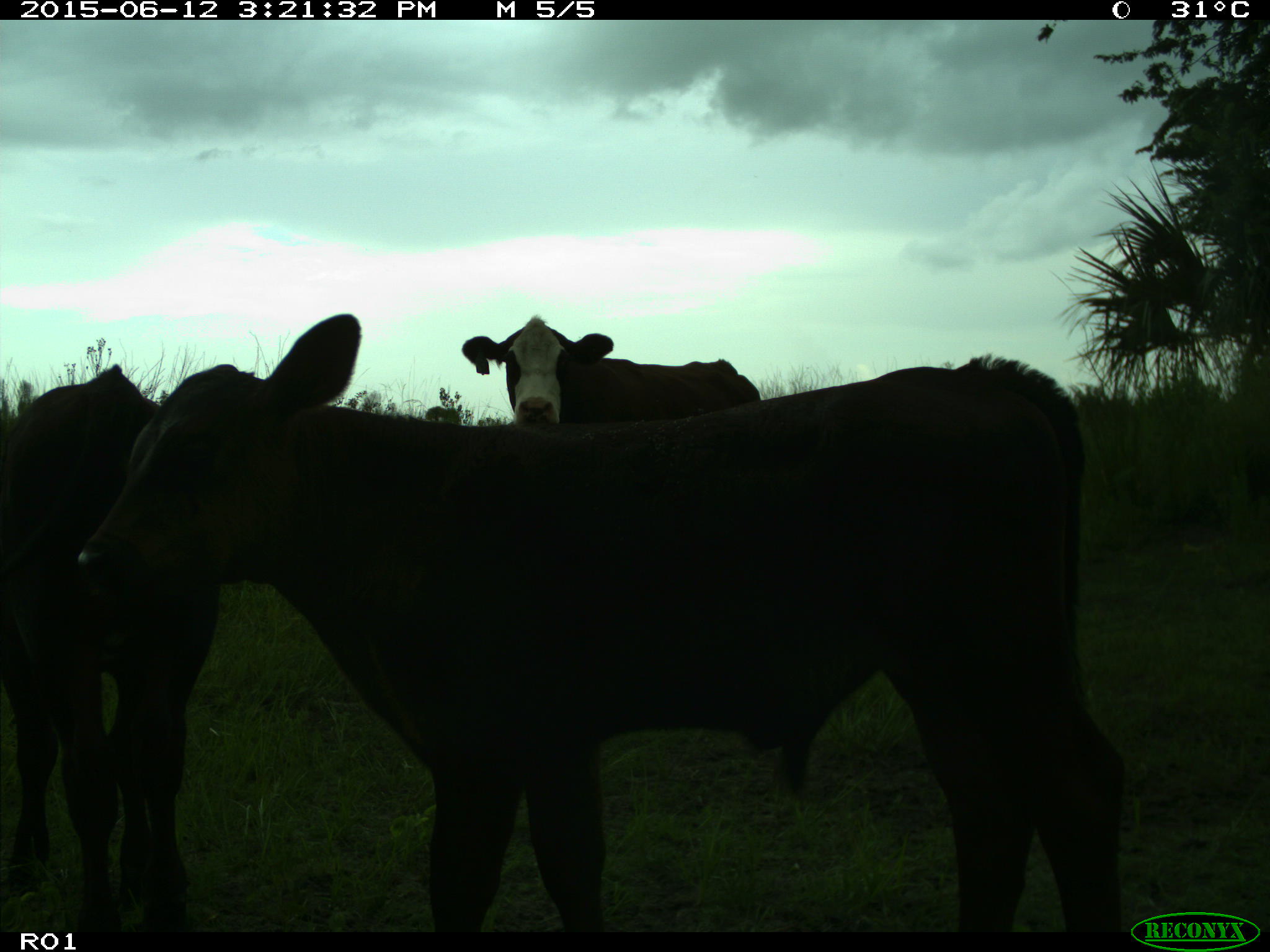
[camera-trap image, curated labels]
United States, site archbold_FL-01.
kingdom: Animalia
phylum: Chordata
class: Mammalia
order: Artiodactyla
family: Bovidae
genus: Bos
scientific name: Bos taurus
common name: domestic cow